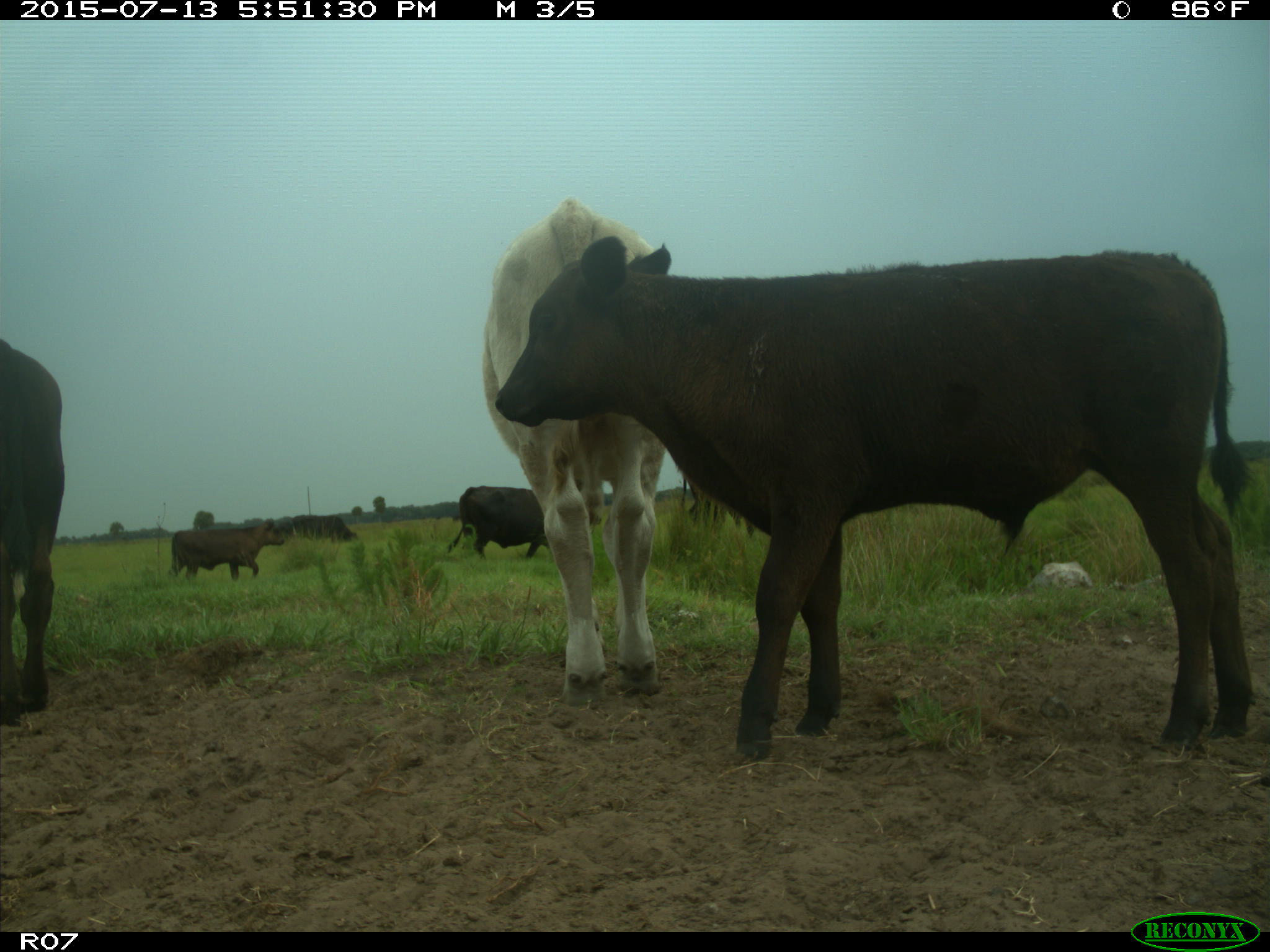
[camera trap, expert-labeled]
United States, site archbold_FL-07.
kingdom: Animalia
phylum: Chordata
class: Mammalia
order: Artiodactyla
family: Bovidae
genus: Bos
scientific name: Bos taurus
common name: domestic cow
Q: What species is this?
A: Bos taurus (domestic cow).